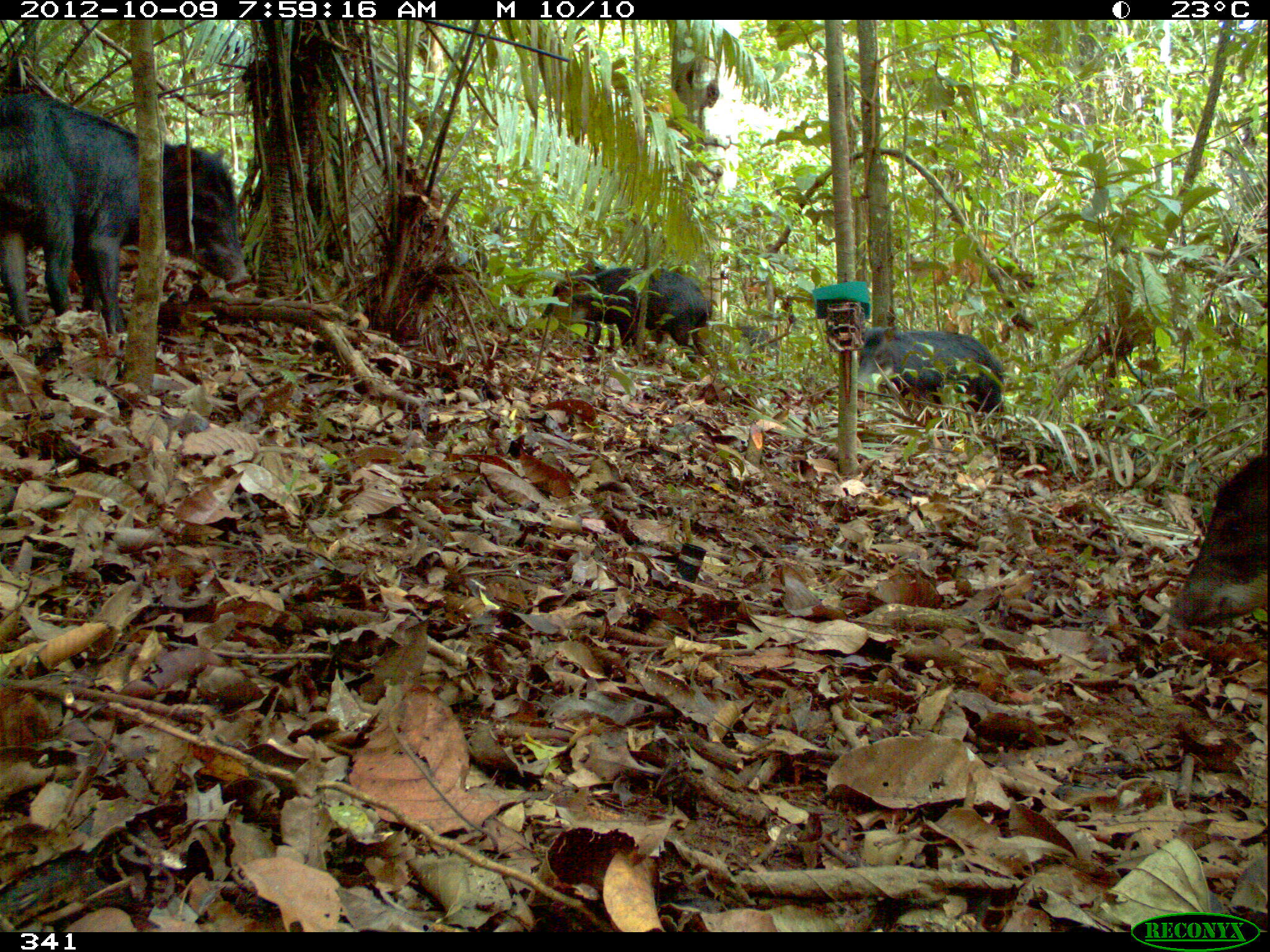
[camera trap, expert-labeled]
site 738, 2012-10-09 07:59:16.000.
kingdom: Animalia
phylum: Chordata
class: Mammalia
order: Artiodactyla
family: Tayassuidae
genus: Tayassu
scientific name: Tayassu pecari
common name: white-lipped peccary